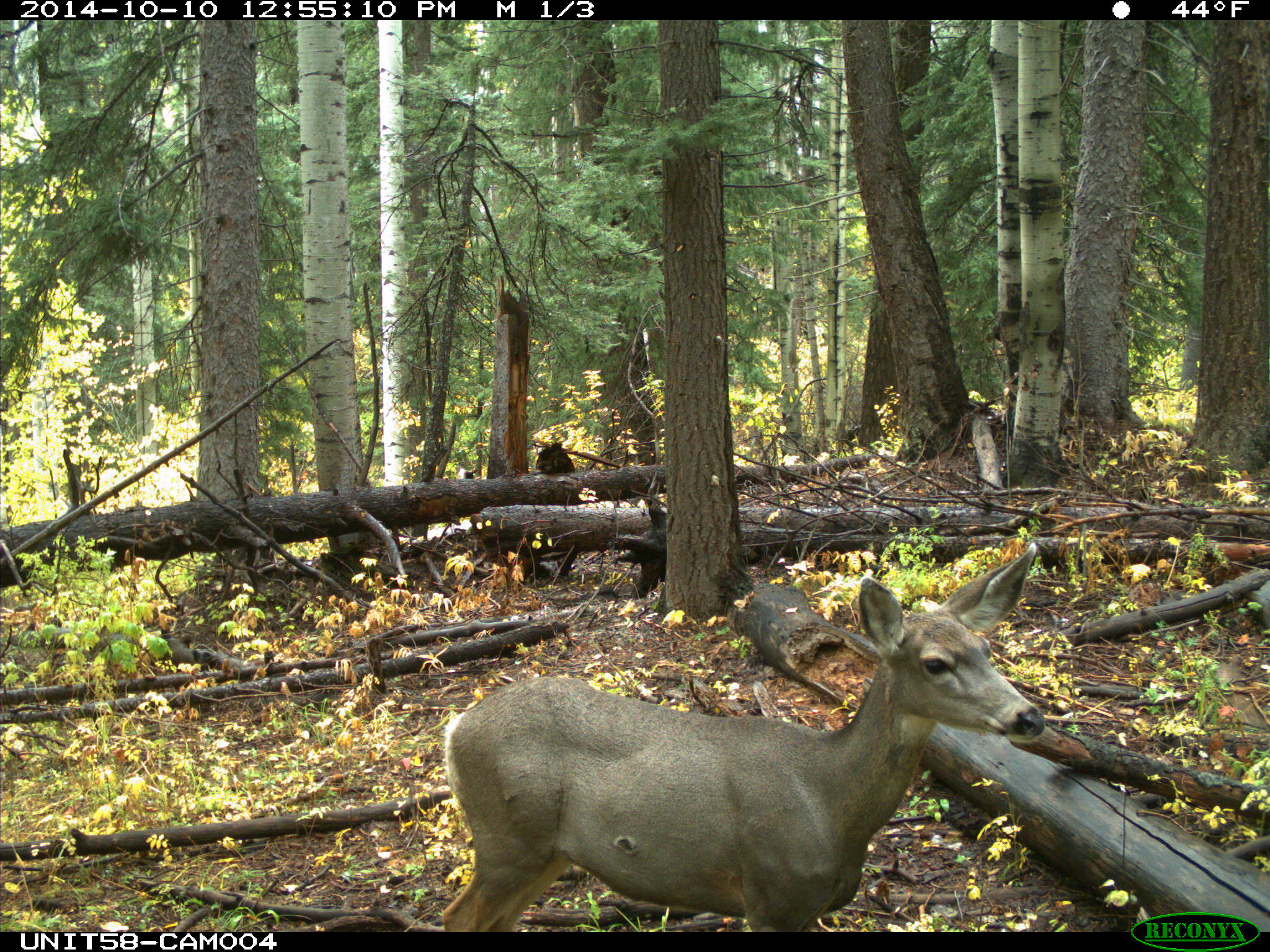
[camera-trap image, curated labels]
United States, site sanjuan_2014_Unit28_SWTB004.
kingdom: Animalia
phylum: Chordata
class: Mammalia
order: Artiodactyla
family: Cervidae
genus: Odocoileus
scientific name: Odocoileus hemionus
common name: mule deer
Odocoileus hemionus (mule deer).